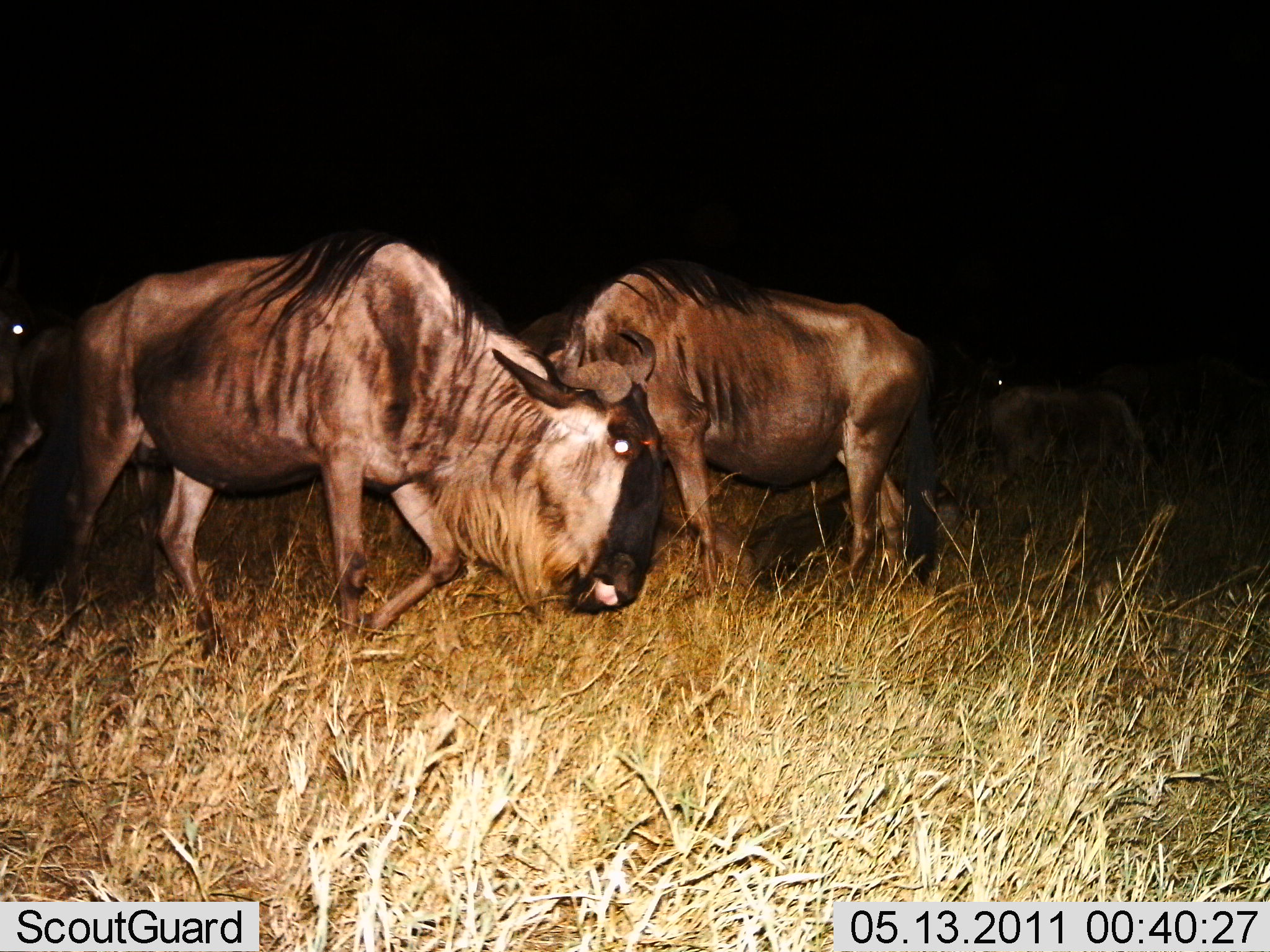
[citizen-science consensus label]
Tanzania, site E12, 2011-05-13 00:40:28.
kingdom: Animalia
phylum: Chordata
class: Mammalia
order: Artiodactyla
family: Bovidae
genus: Connochaetes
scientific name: Connochaetes taurinus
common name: blue wildebeest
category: wildebeest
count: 4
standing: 36%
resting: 9%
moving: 55%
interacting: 18%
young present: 0%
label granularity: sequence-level